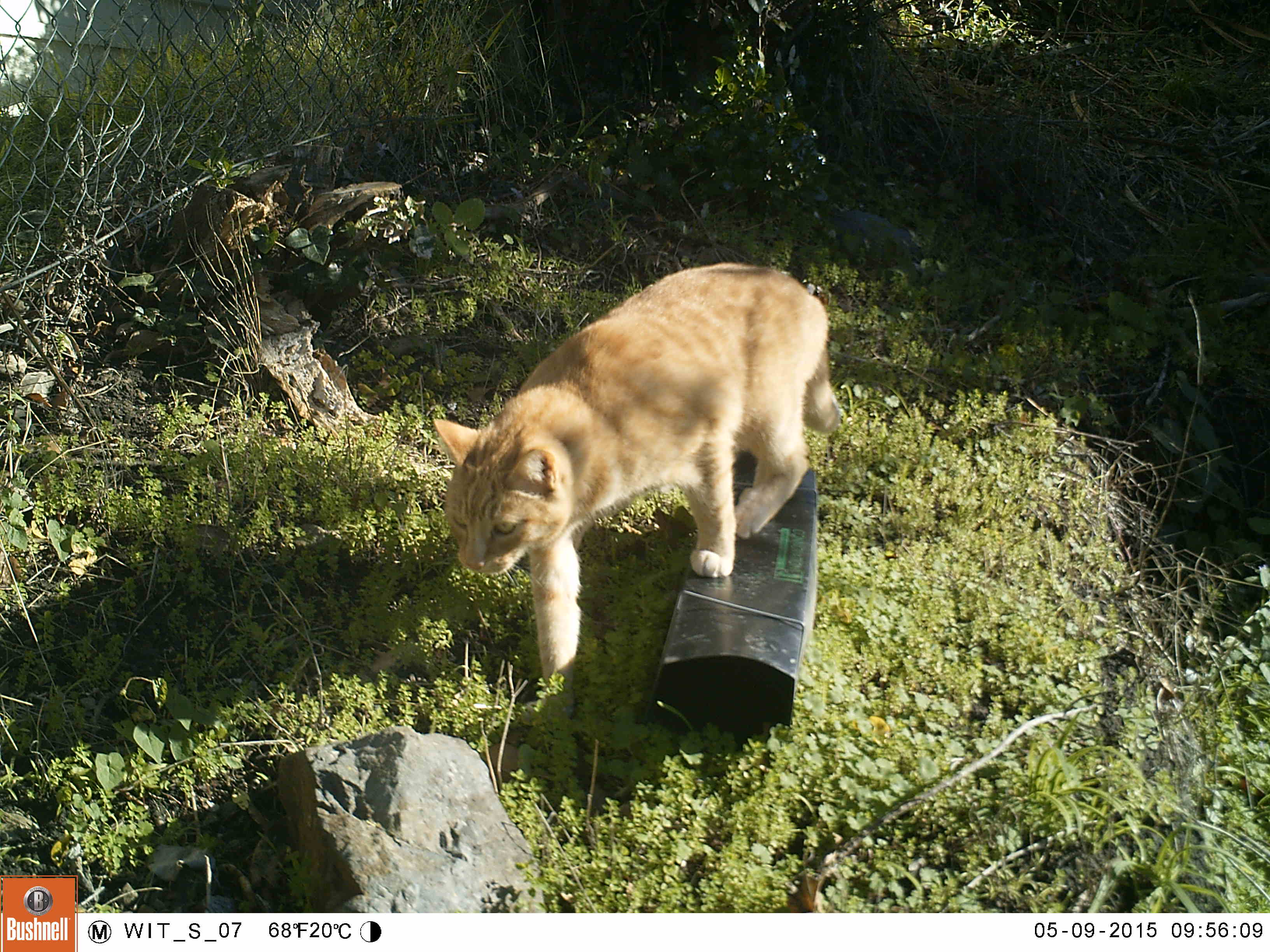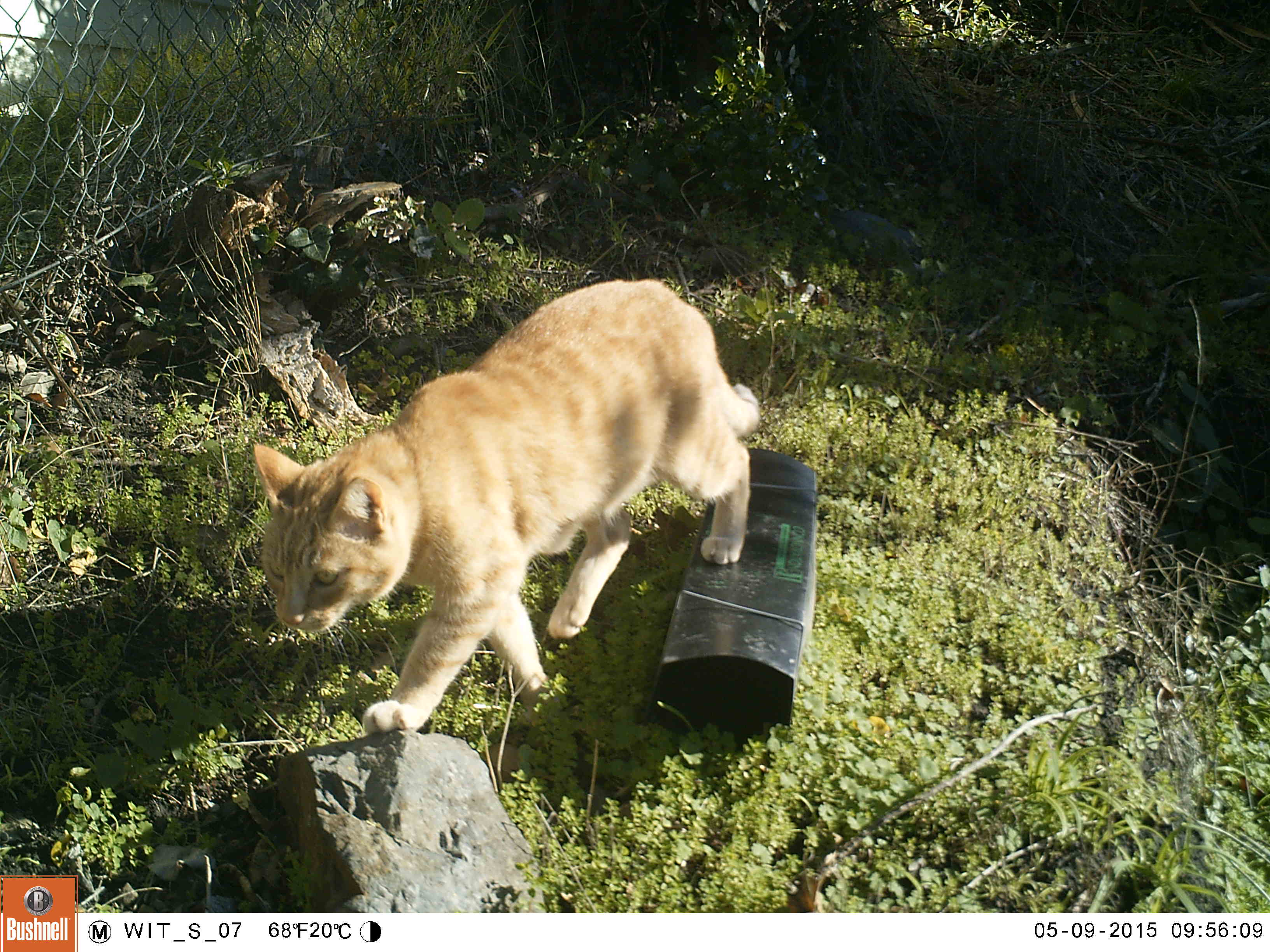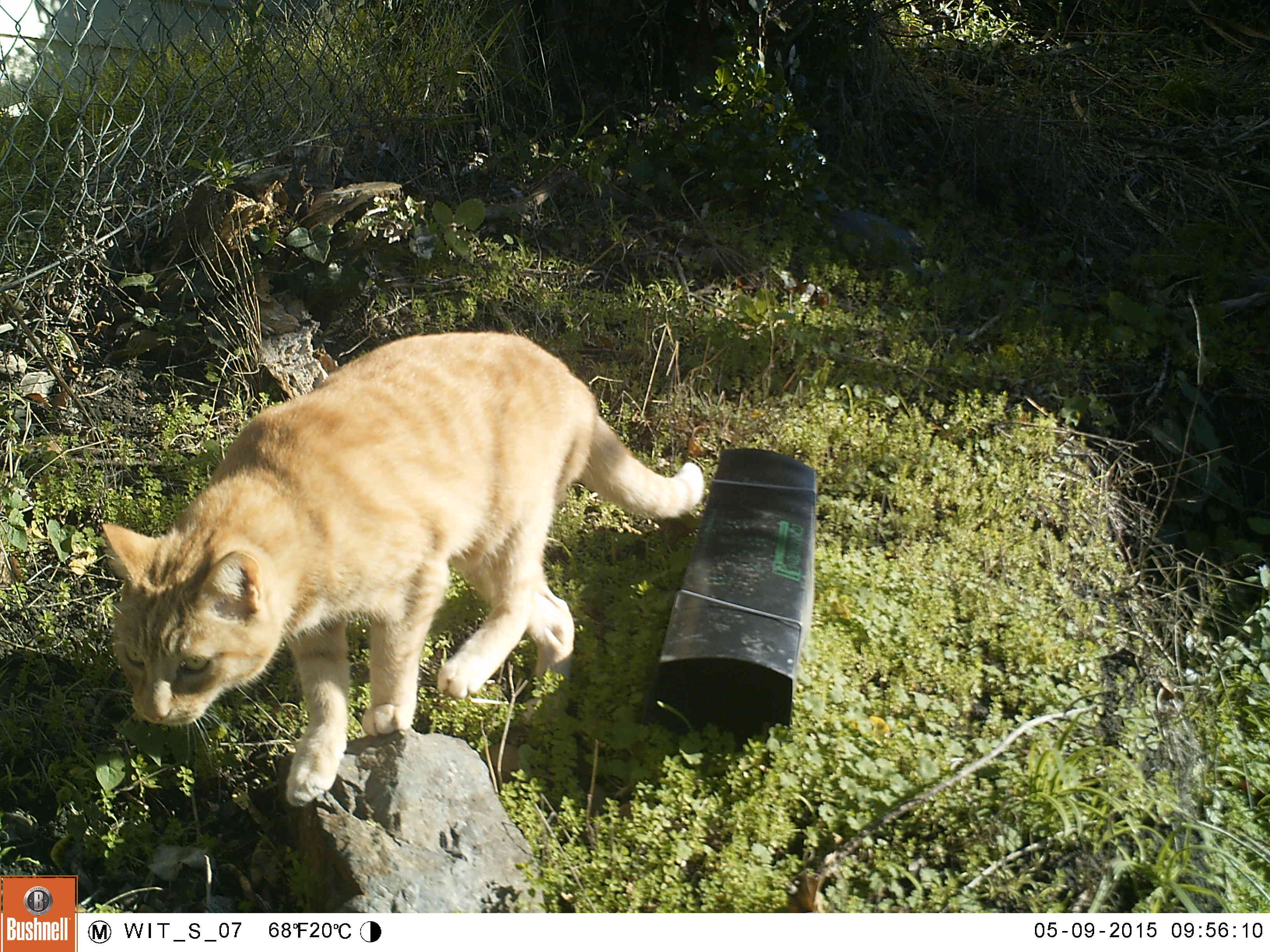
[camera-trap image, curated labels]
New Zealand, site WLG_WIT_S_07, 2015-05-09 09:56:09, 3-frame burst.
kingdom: Animalia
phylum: Chordata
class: Mammalia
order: Carnivora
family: Felidae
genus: Felis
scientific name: Felis catus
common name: domestic cat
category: cat